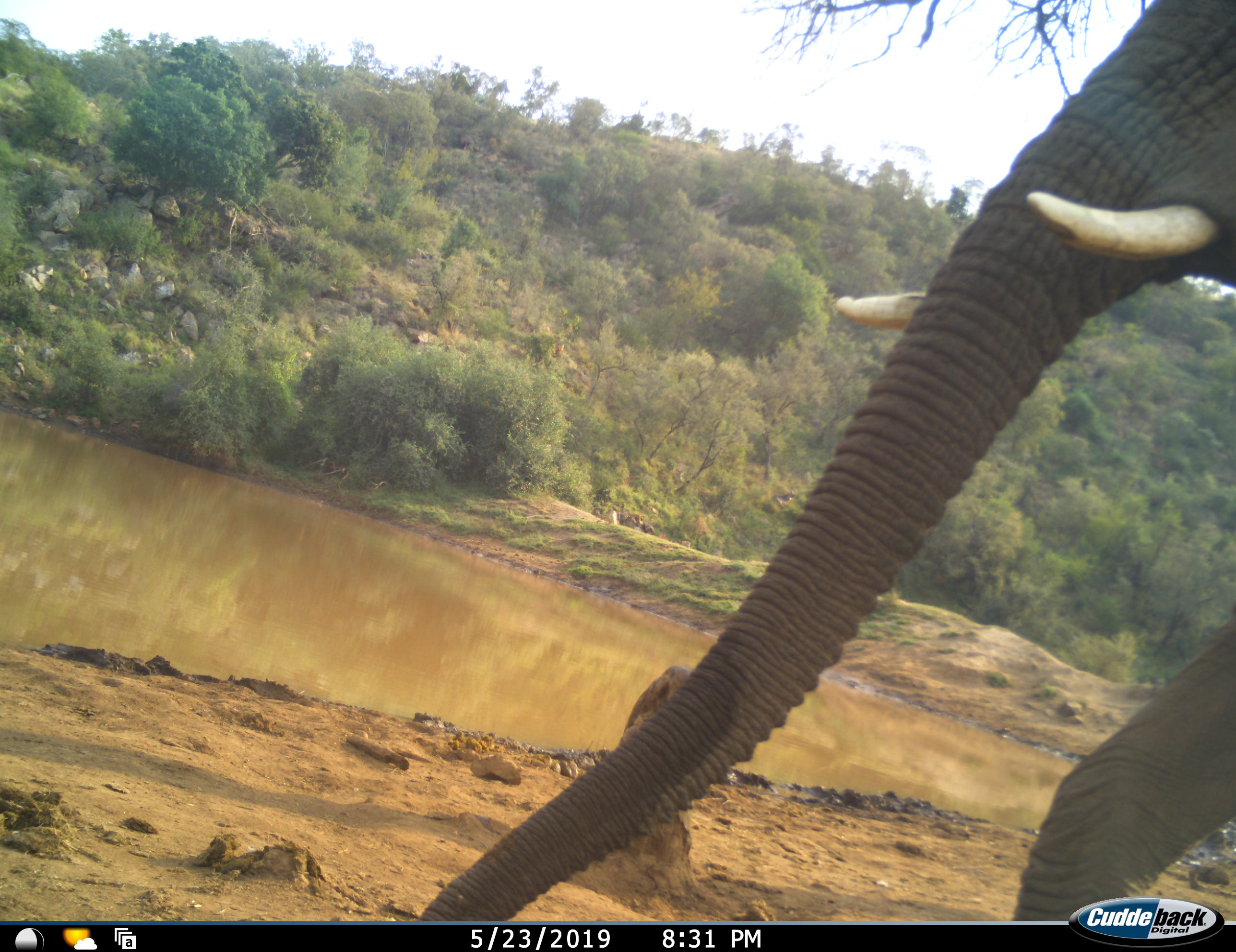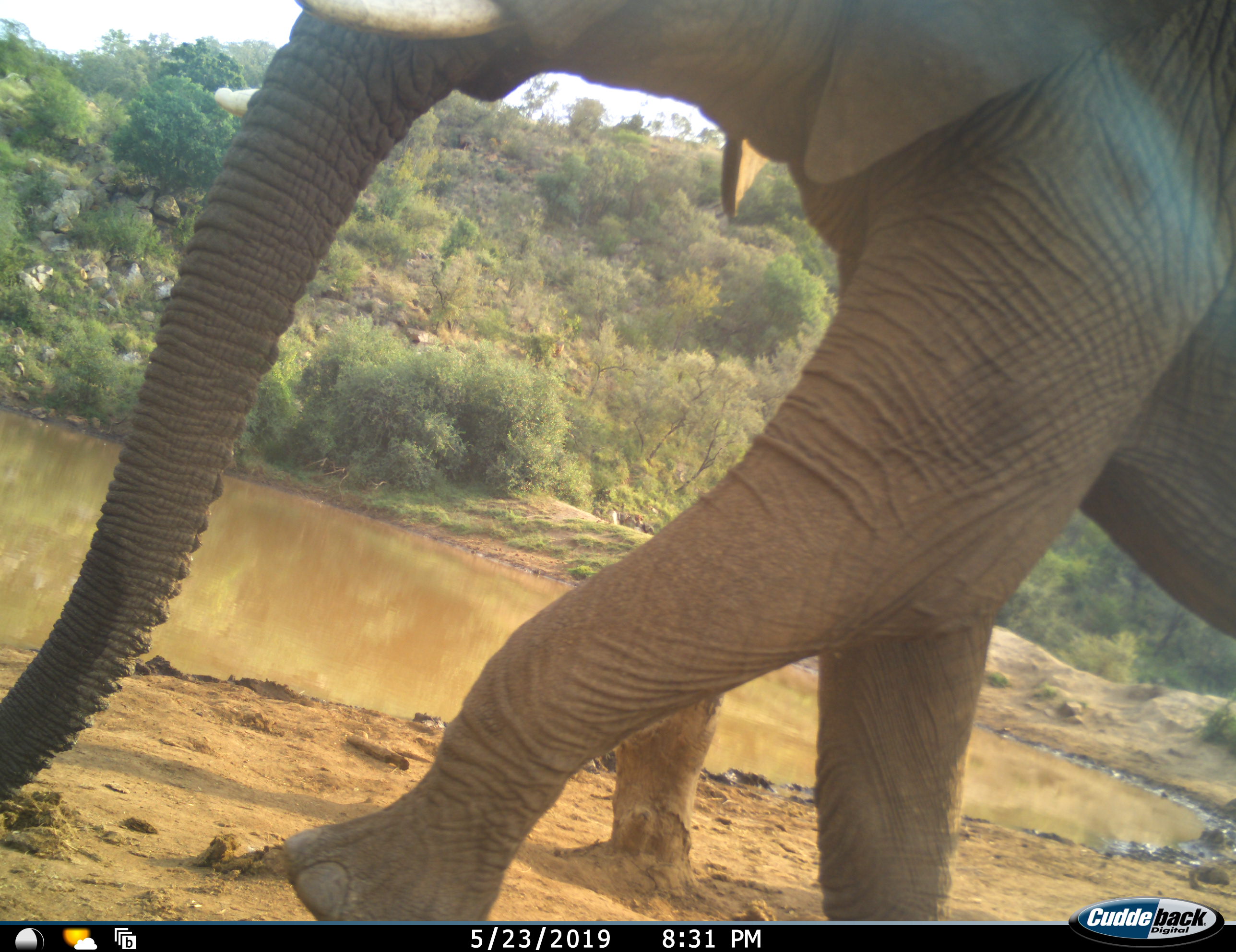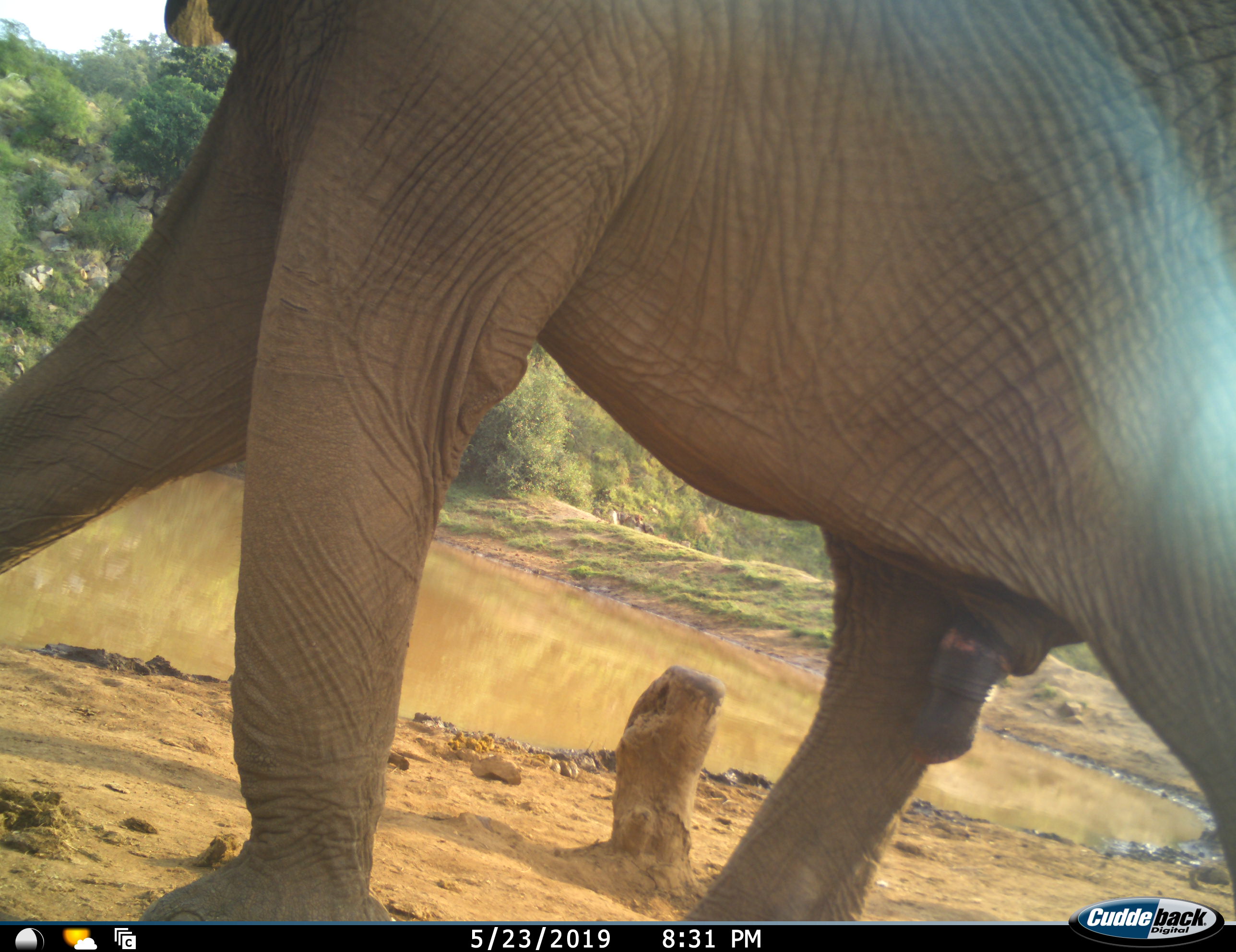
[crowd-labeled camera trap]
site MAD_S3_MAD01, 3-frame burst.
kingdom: Animalia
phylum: Chordata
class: Mammalia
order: Proboscidea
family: Elephantidae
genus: Loxodonta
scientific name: Loxodonta africana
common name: african bush elephant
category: elephant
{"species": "elephant (african bush elephant) (Loxodonta africana)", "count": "1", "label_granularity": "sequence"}